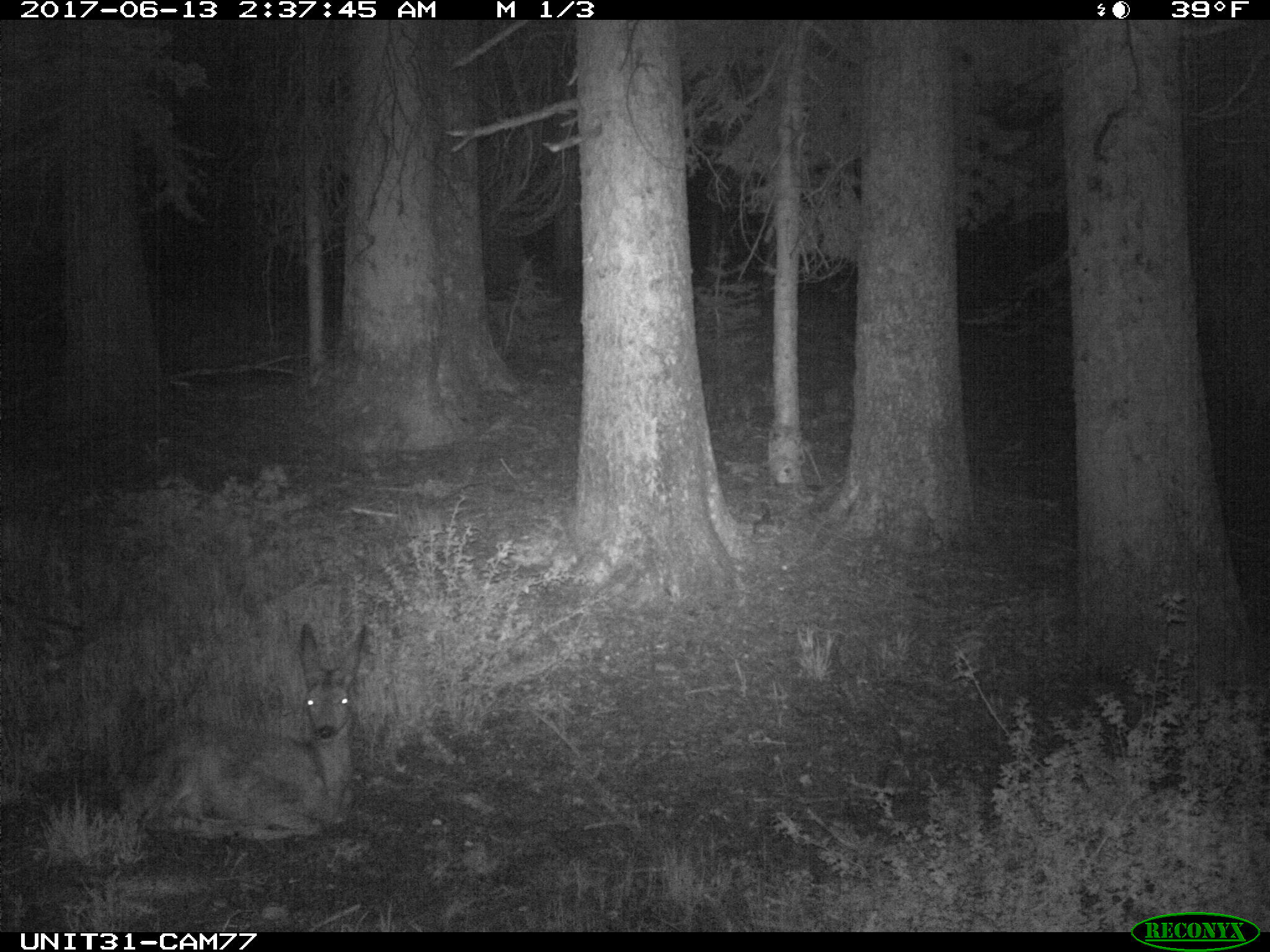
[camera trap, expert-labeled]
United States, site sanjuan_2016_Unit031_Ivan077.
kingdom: Animalia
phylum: Chordata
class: Mammalia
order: Artiodactyla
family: Cervidae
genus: Odocoileus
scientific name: Odocoileus hemionus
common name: mule deer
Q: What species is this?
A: Odocoileus hemionus (mule deer).